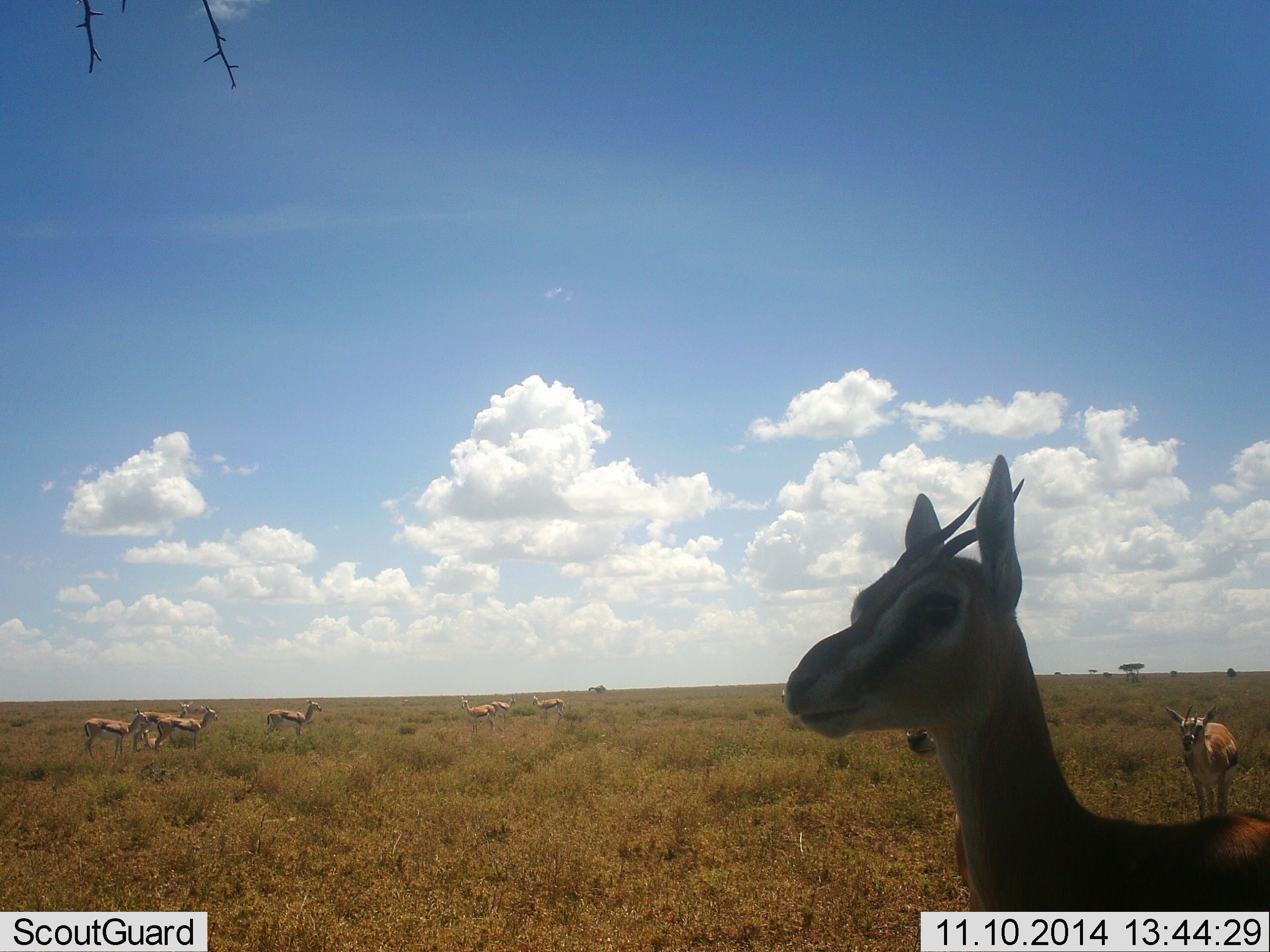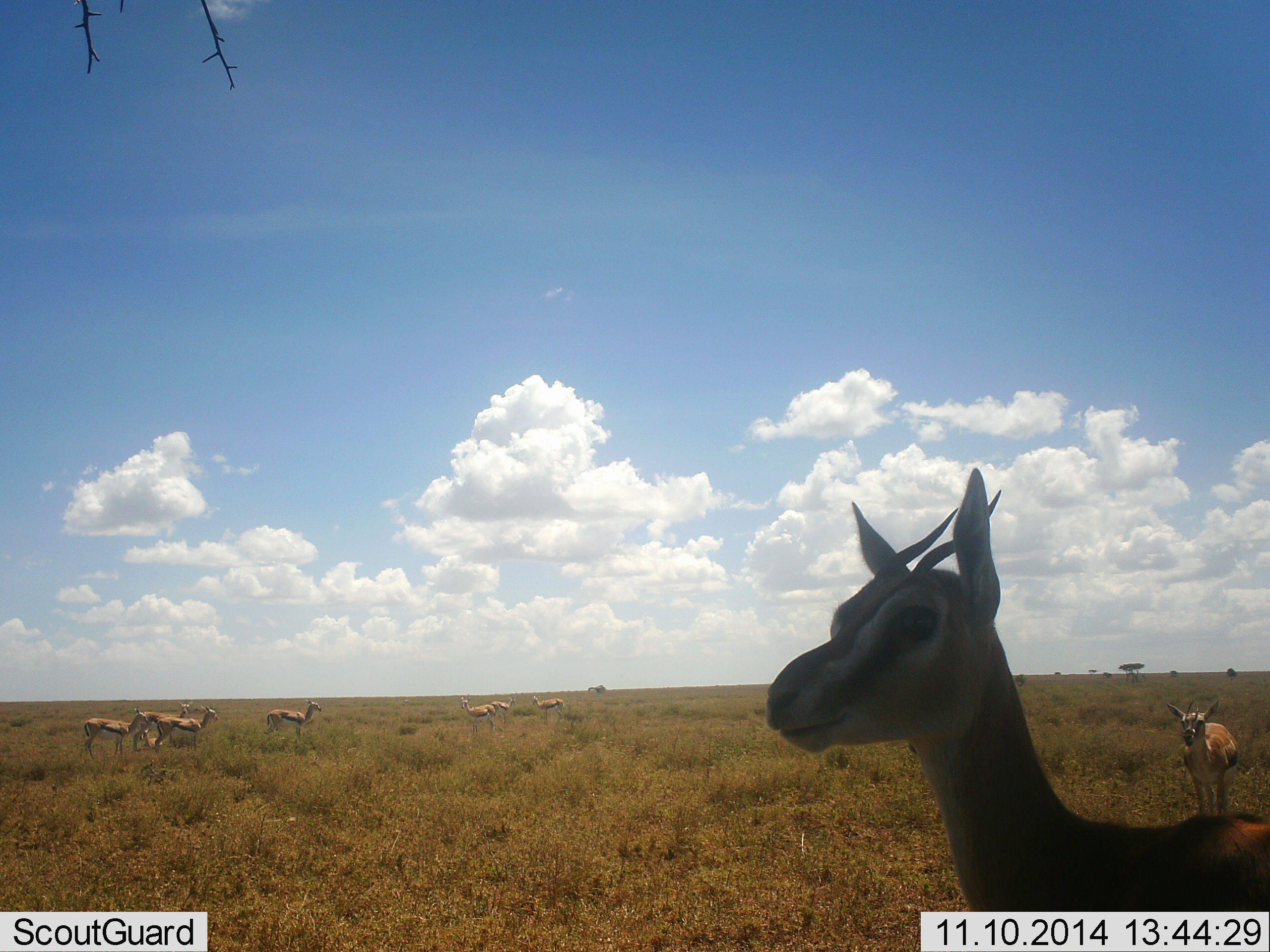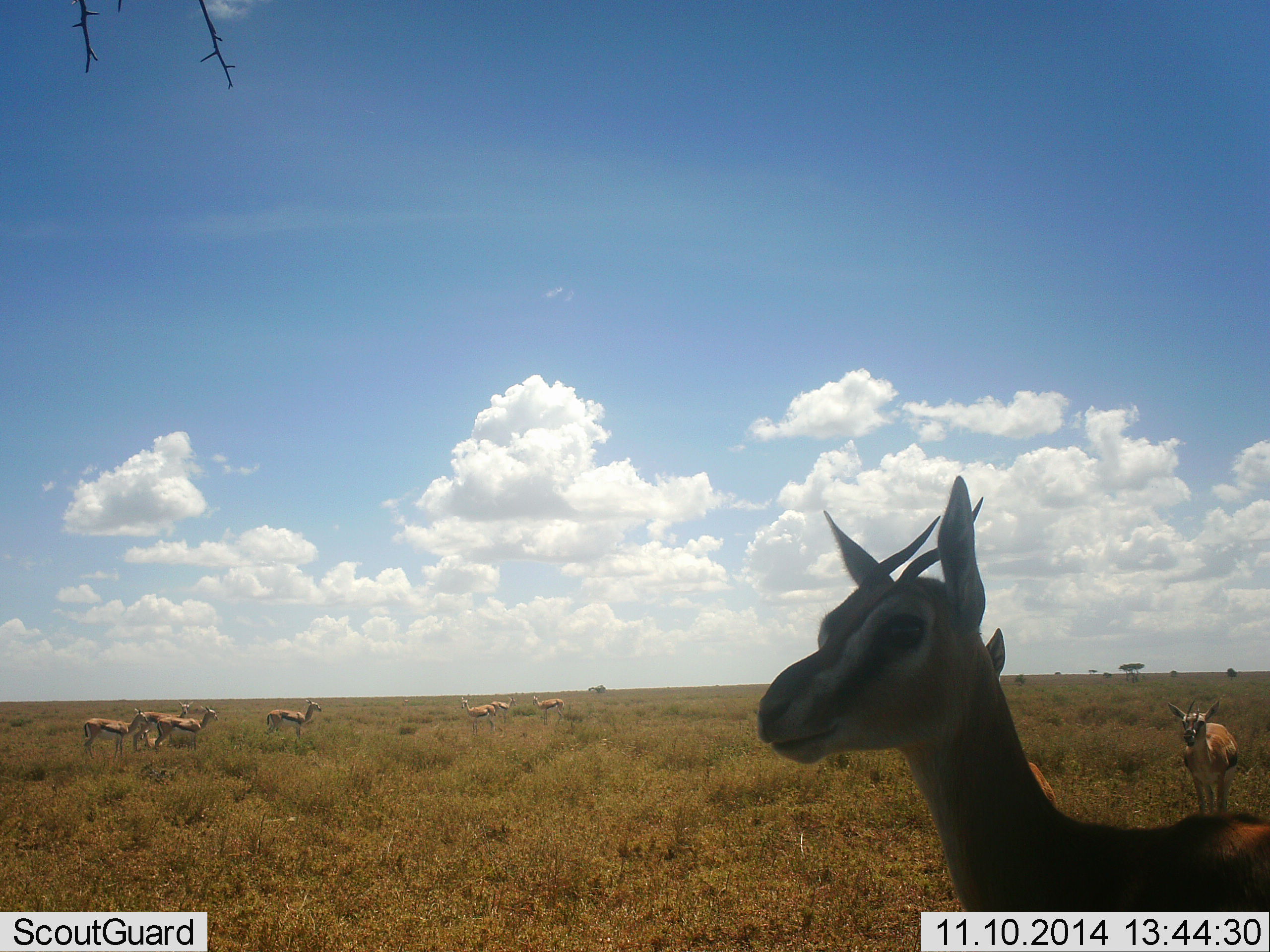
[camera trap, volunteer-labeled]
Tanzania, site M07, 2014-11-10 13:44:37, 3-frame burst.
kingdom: Animalia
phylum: Chordata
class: Mammalia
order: Artiodactyla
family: Bovidae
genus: Eudorcas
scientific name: Eudorcas thomsonii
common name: thomson's gazelle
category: gazellethomsons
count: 11-50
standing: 100%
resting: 18%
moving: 9%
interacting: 9%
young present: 9%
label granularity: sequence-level